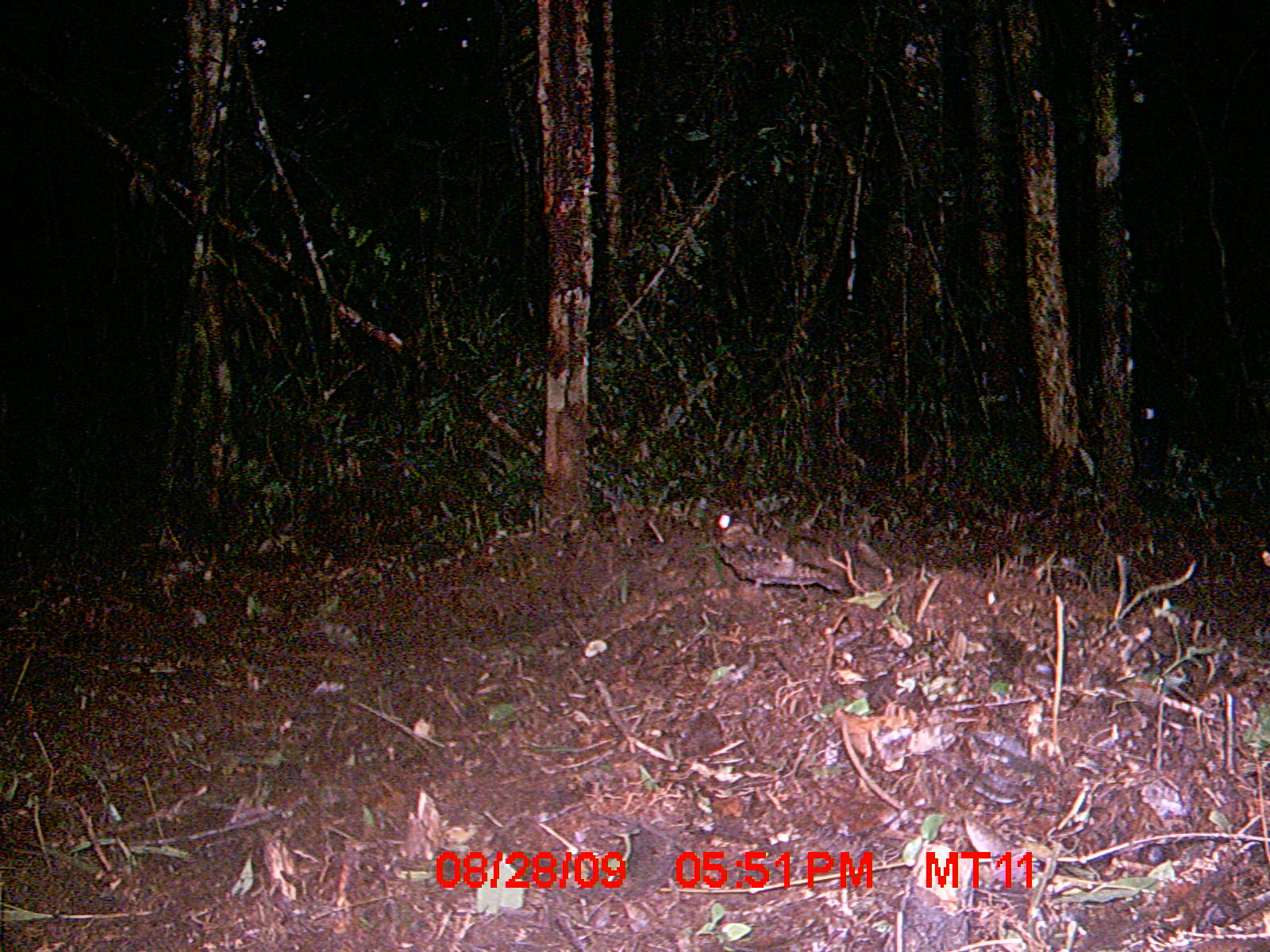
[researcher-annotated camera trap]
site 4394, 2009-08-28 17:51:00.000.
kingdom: Animalia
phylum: Chordata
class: Aves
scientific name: Aves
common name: bird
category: unknown bird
Unknown bird (bird) (Aves), count 1.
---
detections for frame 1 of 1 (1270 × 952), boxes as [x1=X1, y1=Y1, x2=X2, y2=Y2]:
unknown bird: [x1=700, y1=505, x2=845, y2=608]